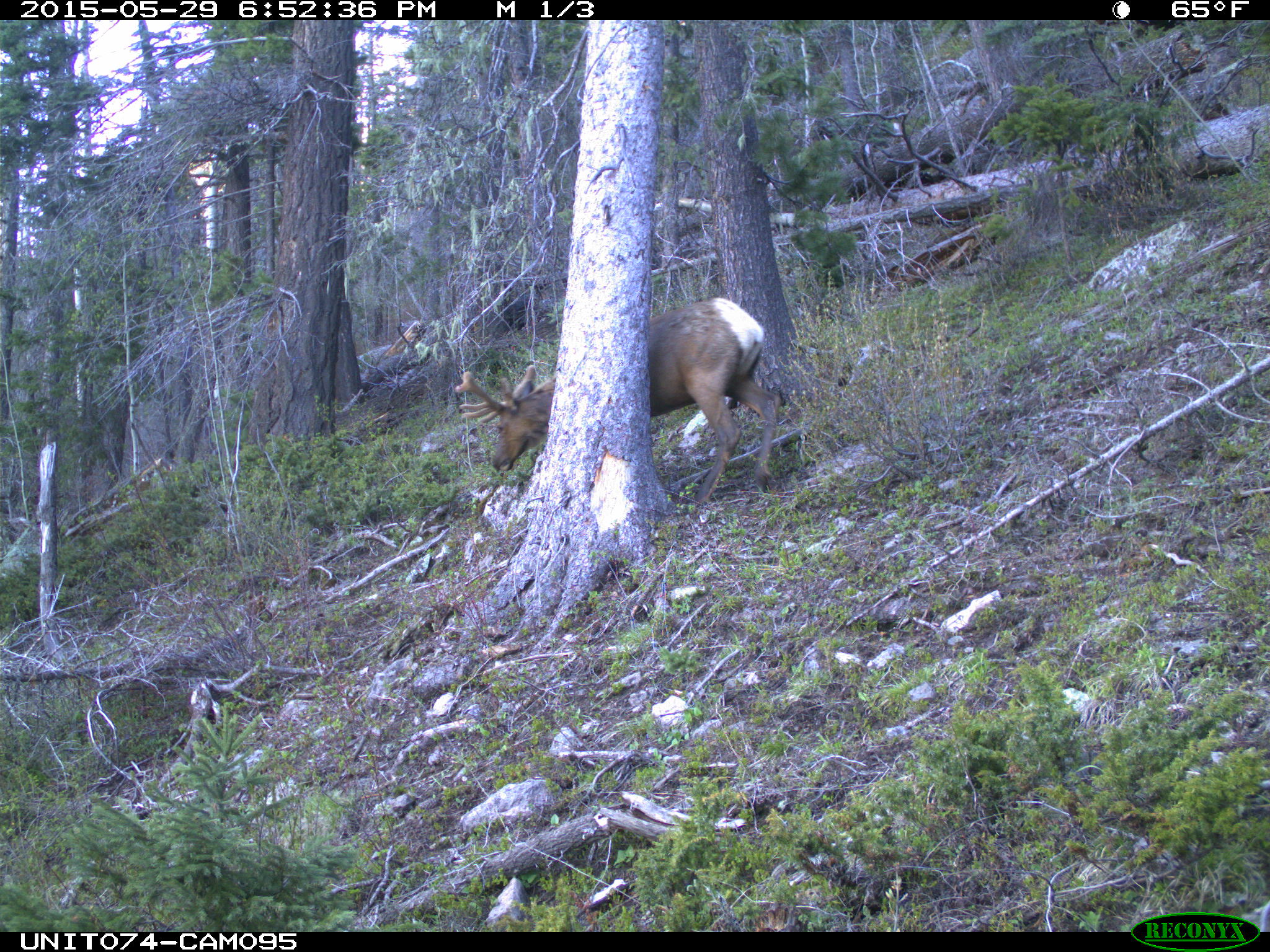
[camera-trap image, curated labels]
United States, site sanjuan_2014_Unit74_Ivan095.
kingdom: Animalia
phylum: Chordata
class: Mammalia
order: Artiodactyla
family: Cervidae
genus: Cervus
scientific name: Cervus elaphus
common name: red deer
Cervus elaphus (red deer).